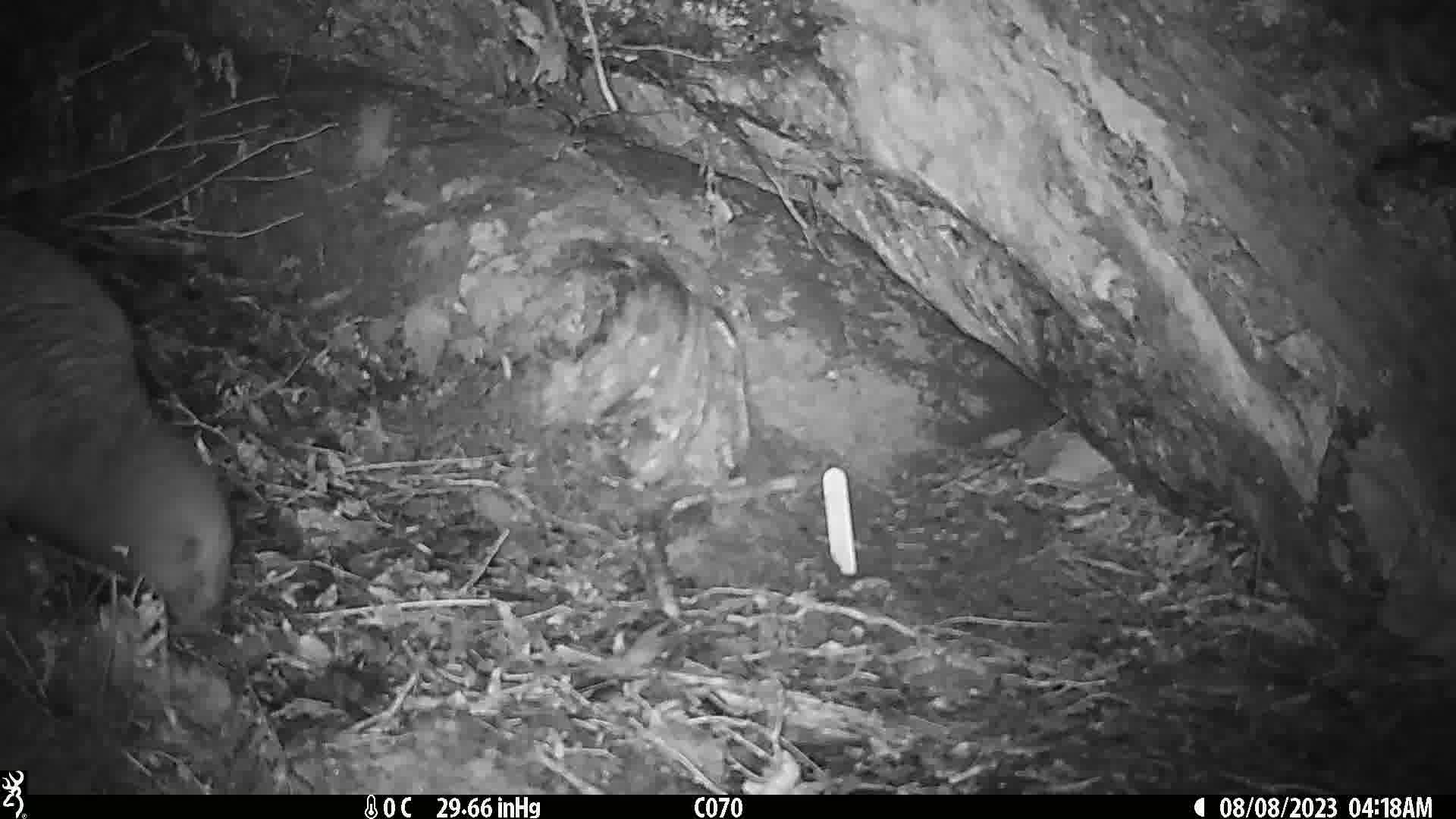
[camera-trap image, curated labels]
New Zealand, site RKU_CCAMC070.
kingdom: Animalia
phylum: Chordata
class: Aves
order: Apterygiformes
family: Apterygidae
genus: Apteryx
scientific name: Apteryx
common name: kiwi